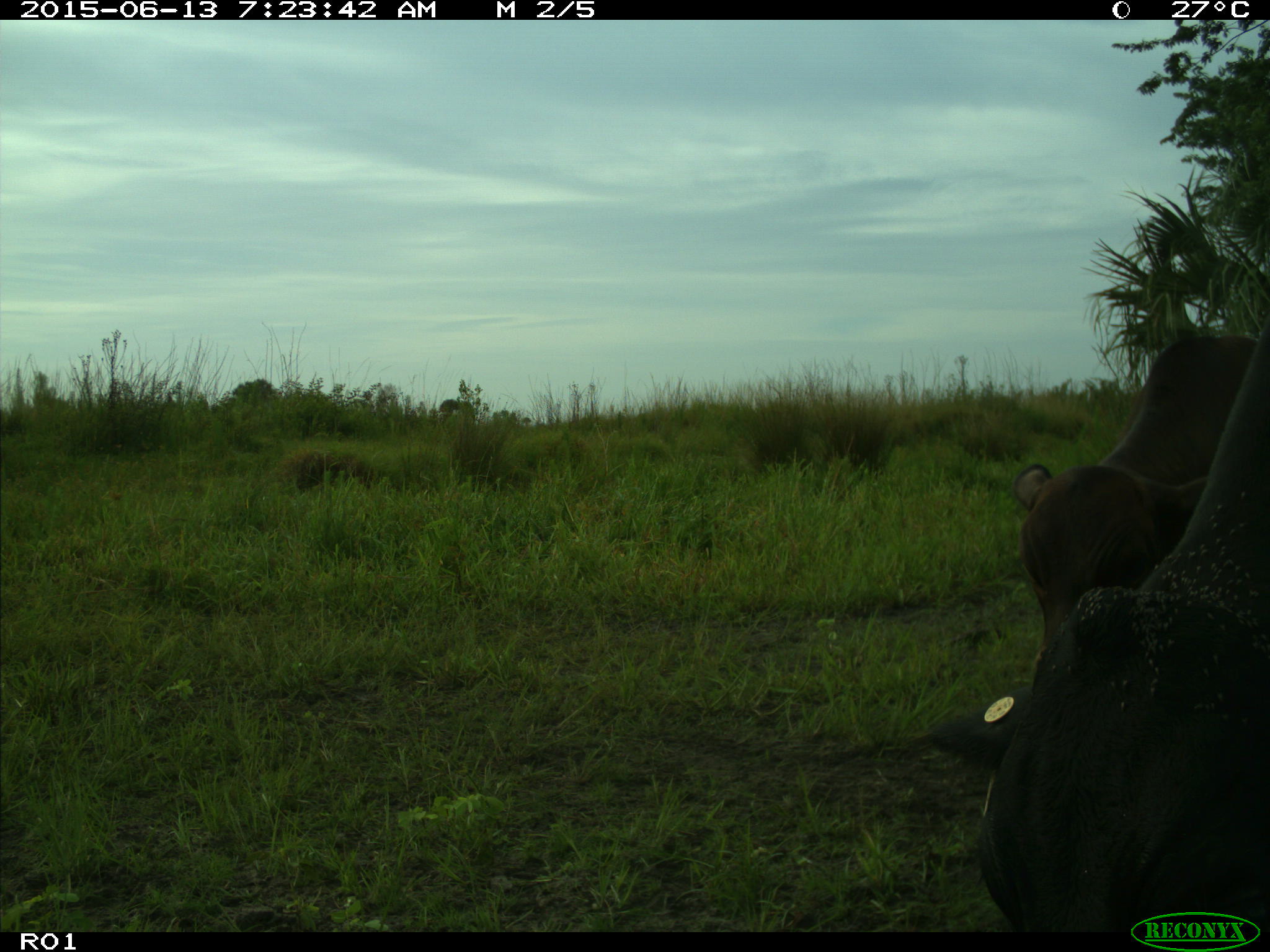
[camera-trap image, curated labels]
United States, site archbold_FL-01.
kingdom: Animalia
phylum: Chordata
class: Mammalia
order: Artiodactyla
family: Bovidae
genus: Bos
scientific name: Bos taurus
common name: domestic cow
Bos taurus (domestic cow).